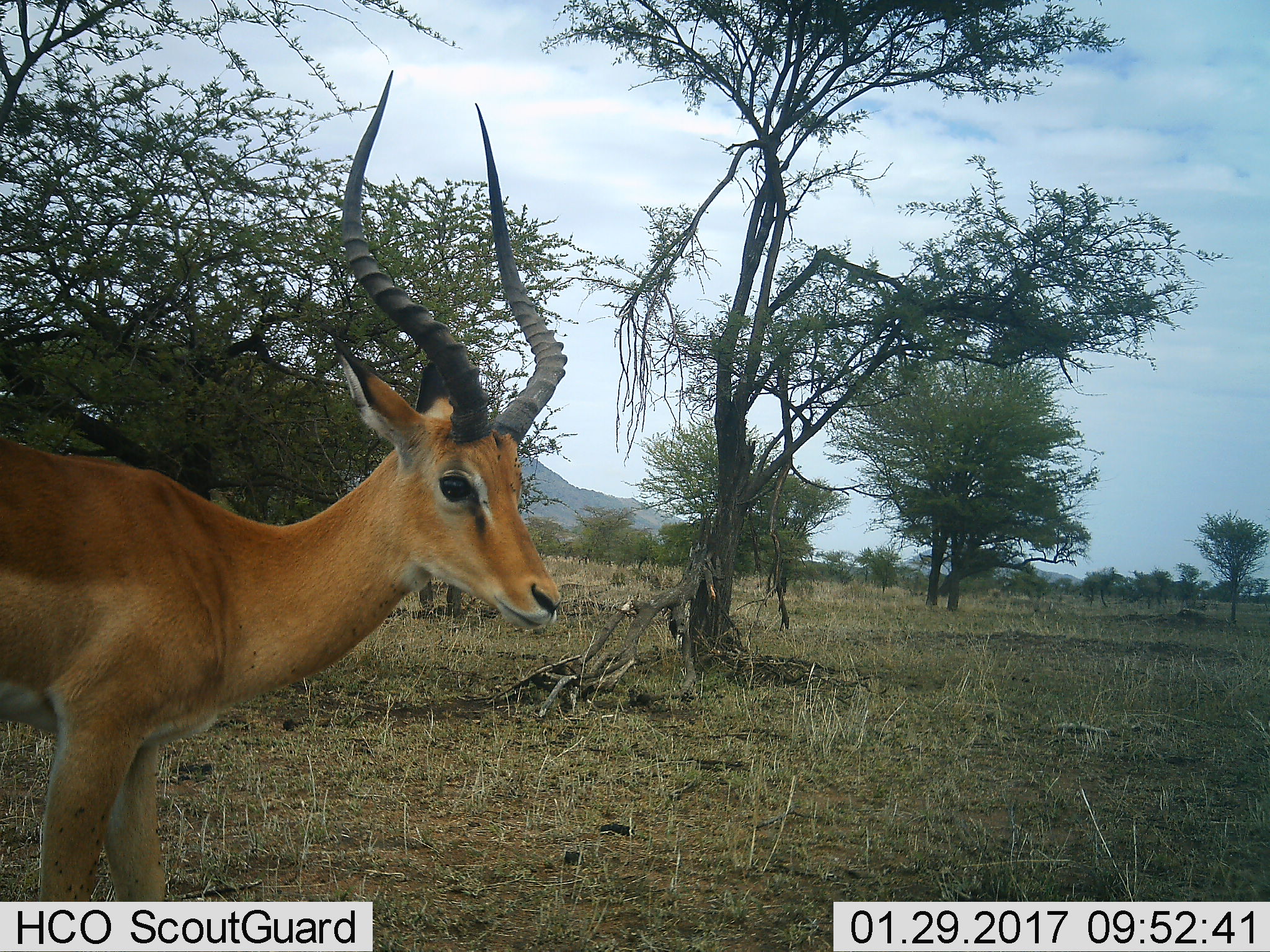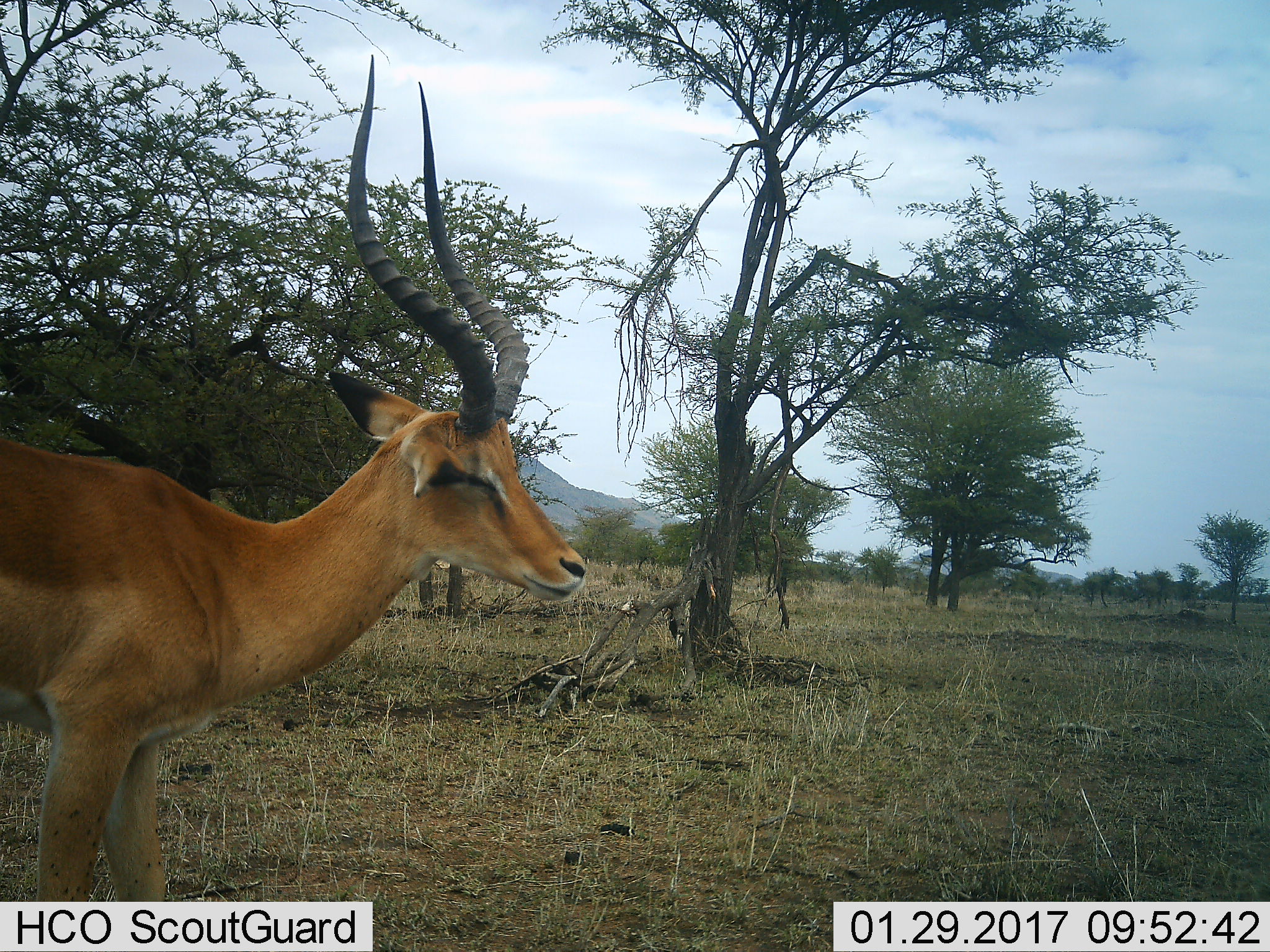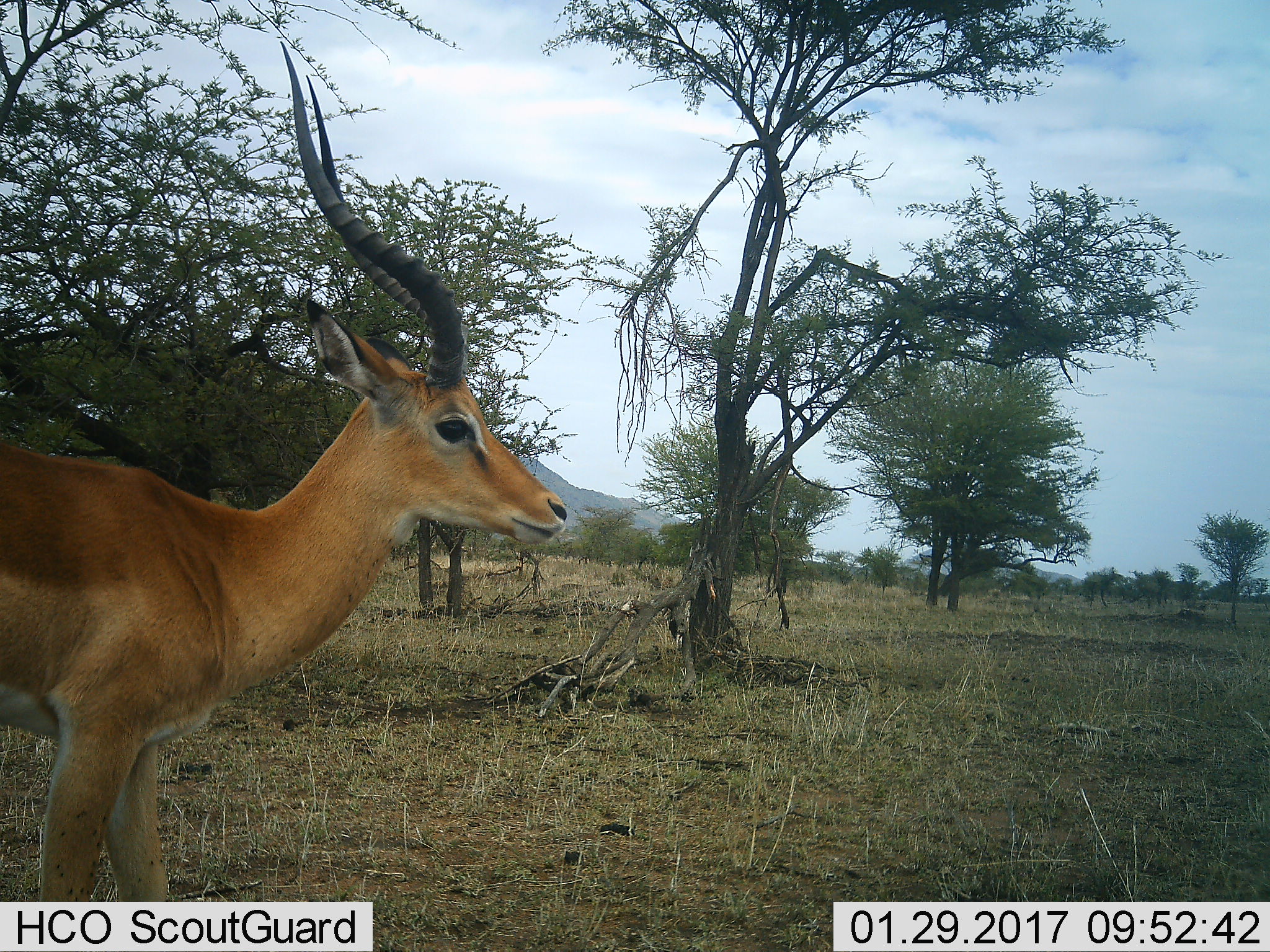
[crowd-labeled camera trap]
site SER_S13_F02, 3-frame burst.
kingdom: Animalia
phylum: Chordata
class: Mammalia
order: Artiodactyla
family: Bovidae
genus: Aepyceros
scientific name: Aepyceros melampus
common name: impala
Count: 1.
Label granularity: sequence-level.